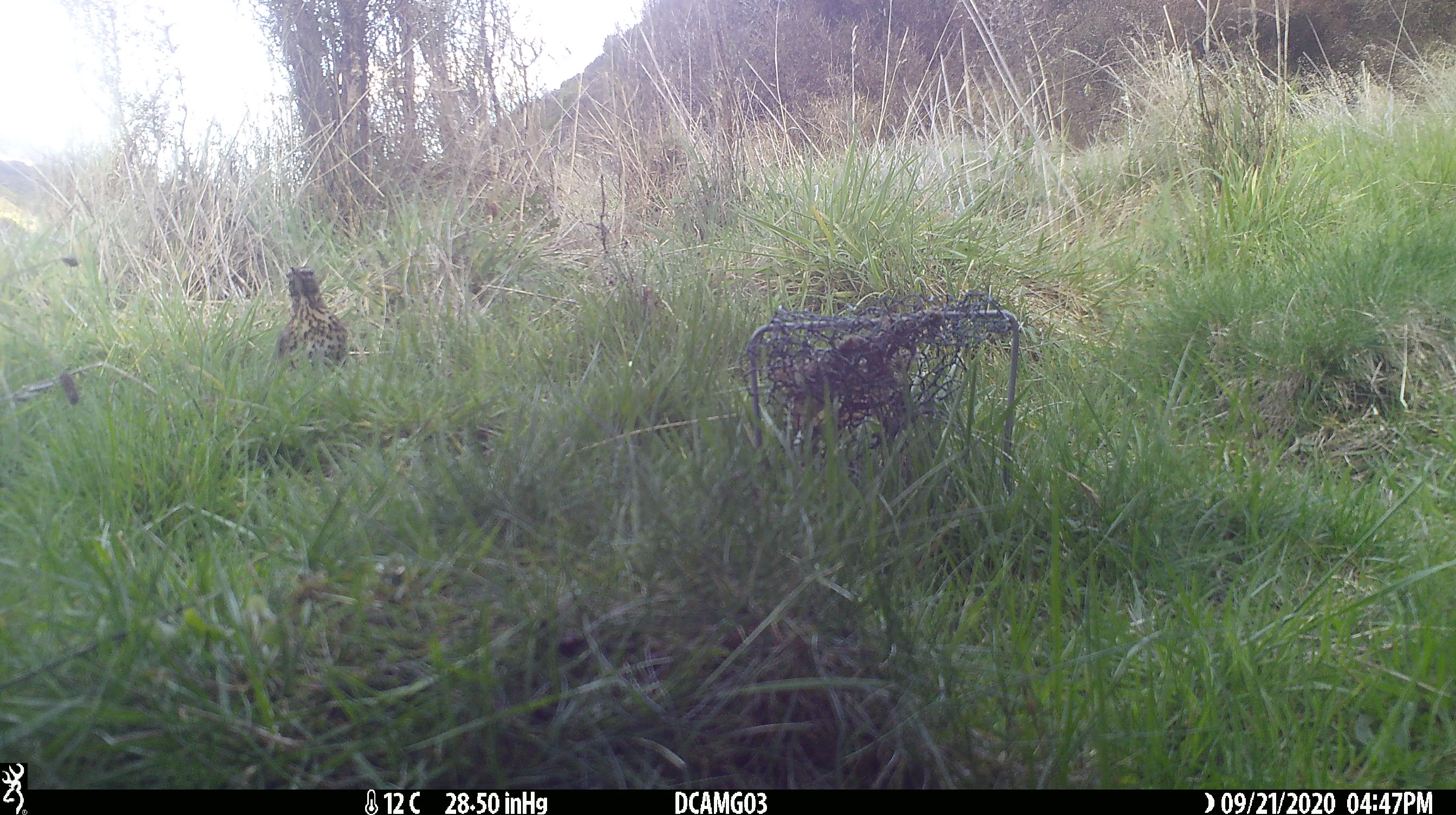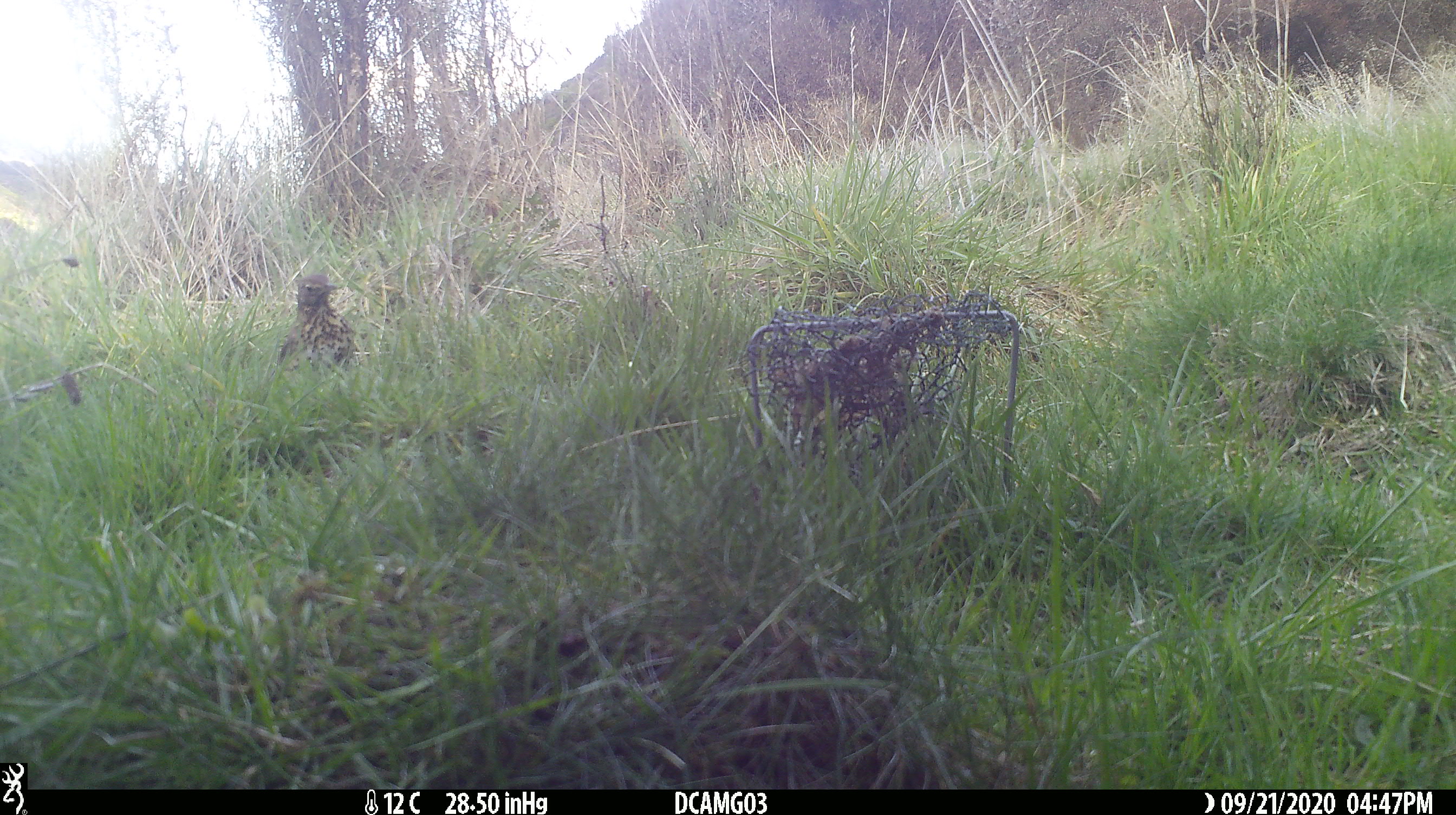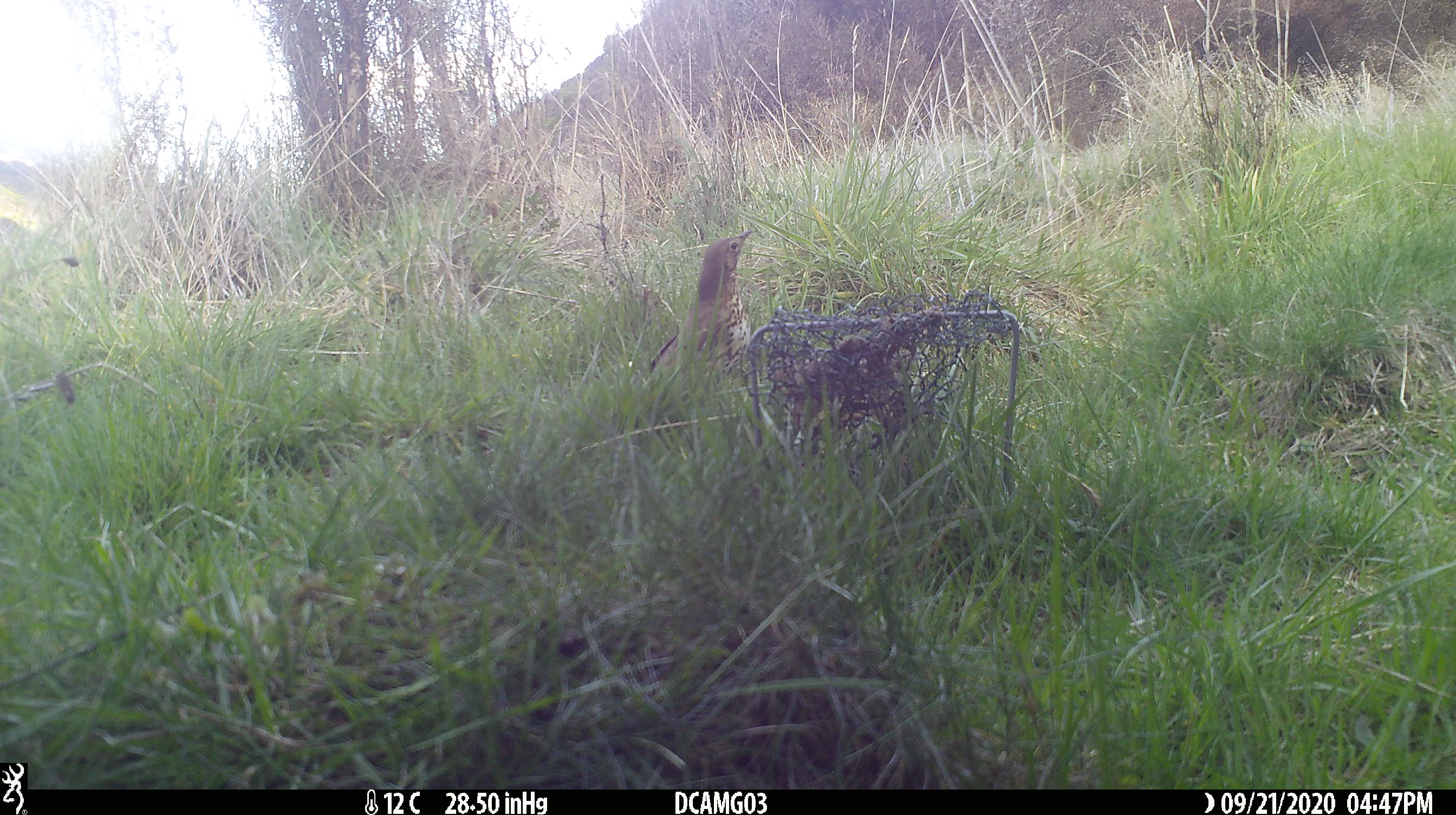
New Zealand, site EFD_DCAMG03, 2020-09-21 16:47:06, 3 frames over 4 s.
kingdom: Animalia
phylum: Chordata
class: Aves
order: Passeriformes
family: Turdidae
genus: Turdus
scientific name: Turdus philomelos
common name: song thrush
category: thrush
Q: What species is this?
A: Thrush (song thrush) (Turdus philomelos).